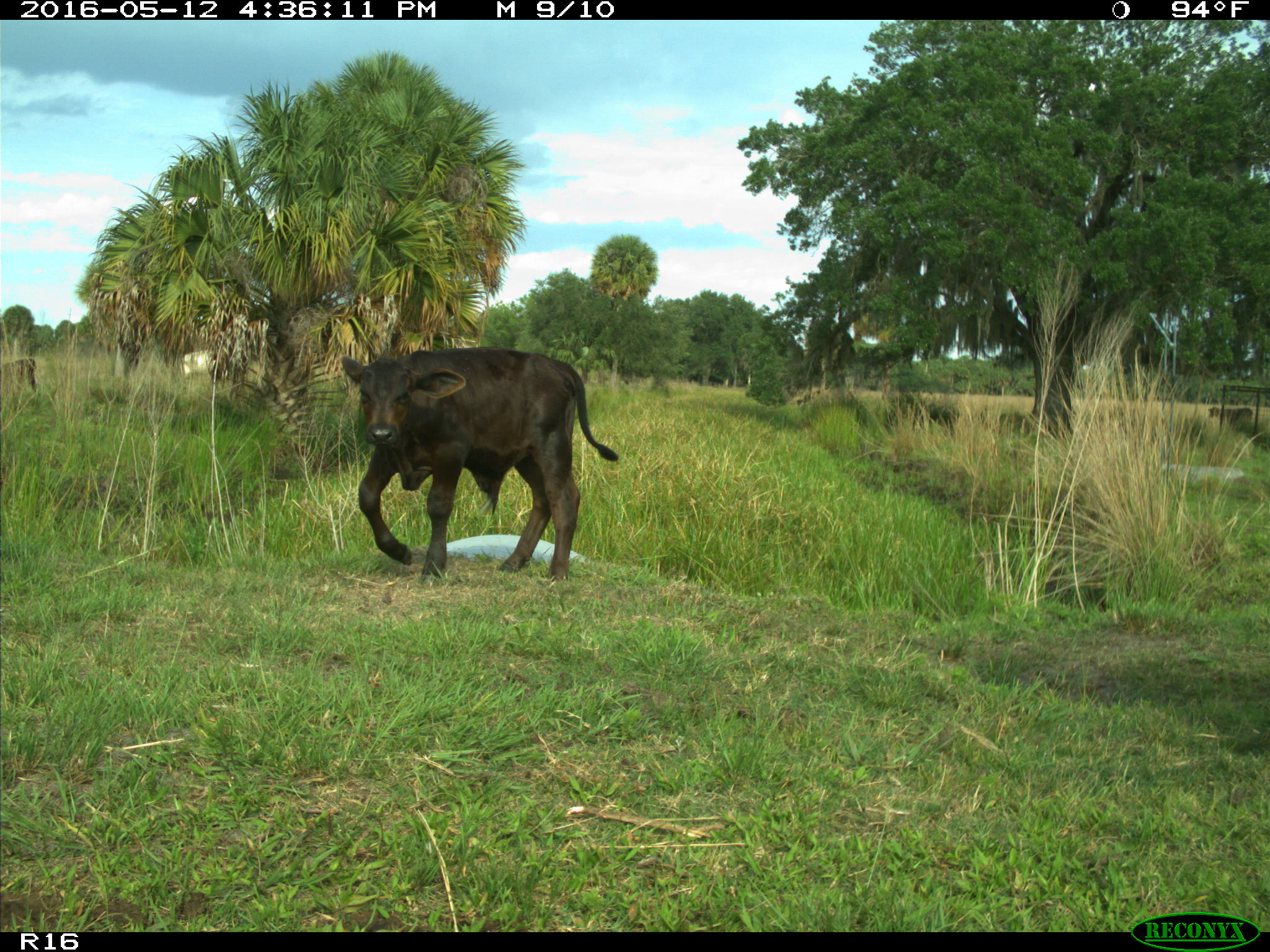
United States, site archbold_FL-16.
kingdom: Animalia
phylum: Chordata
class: Mammalia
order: Artiodactyla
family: Bovidae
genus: Bos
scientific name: Bos taurus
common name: domestic cow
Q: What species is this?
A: Bos taurus (domestic cow).